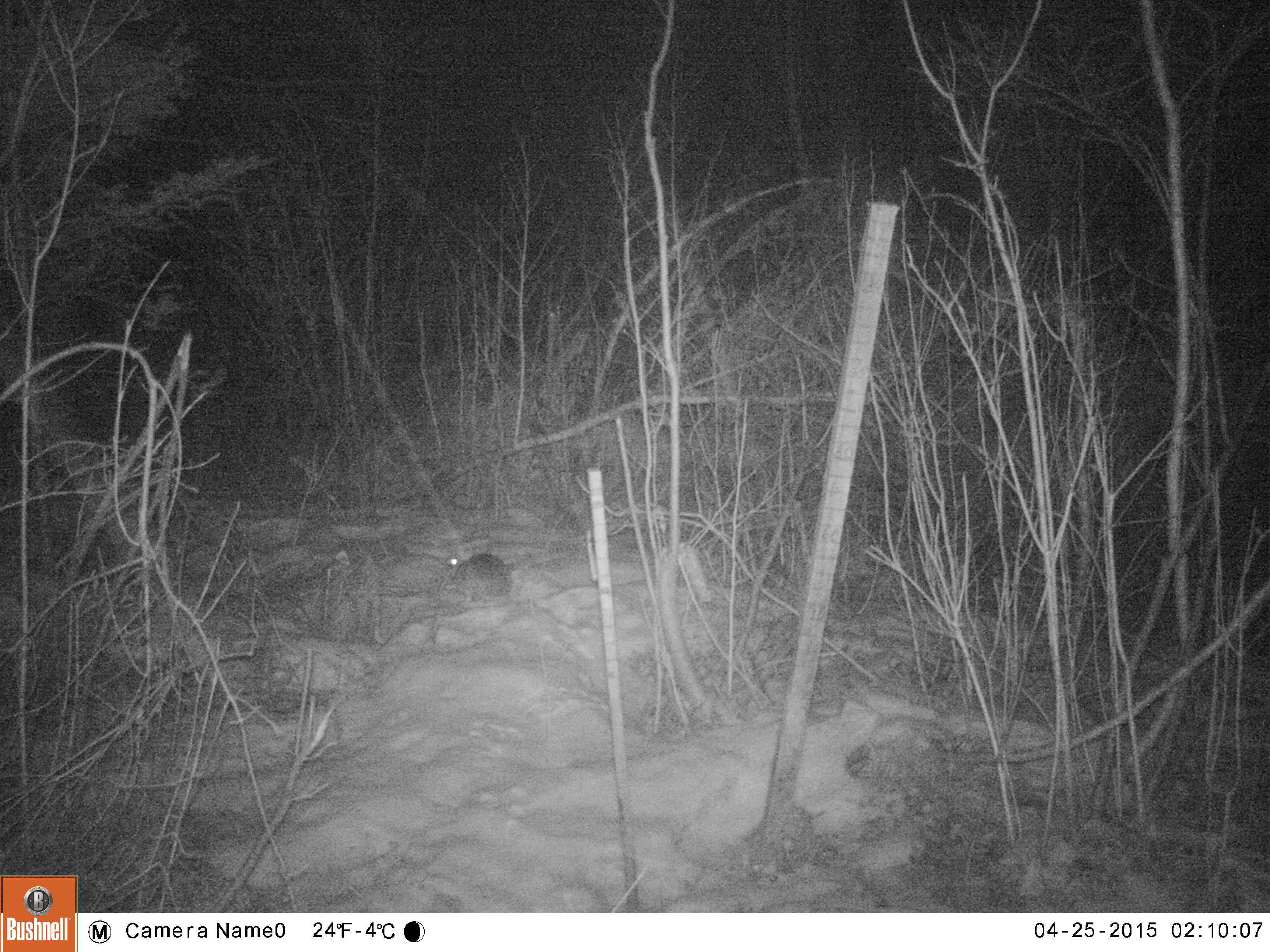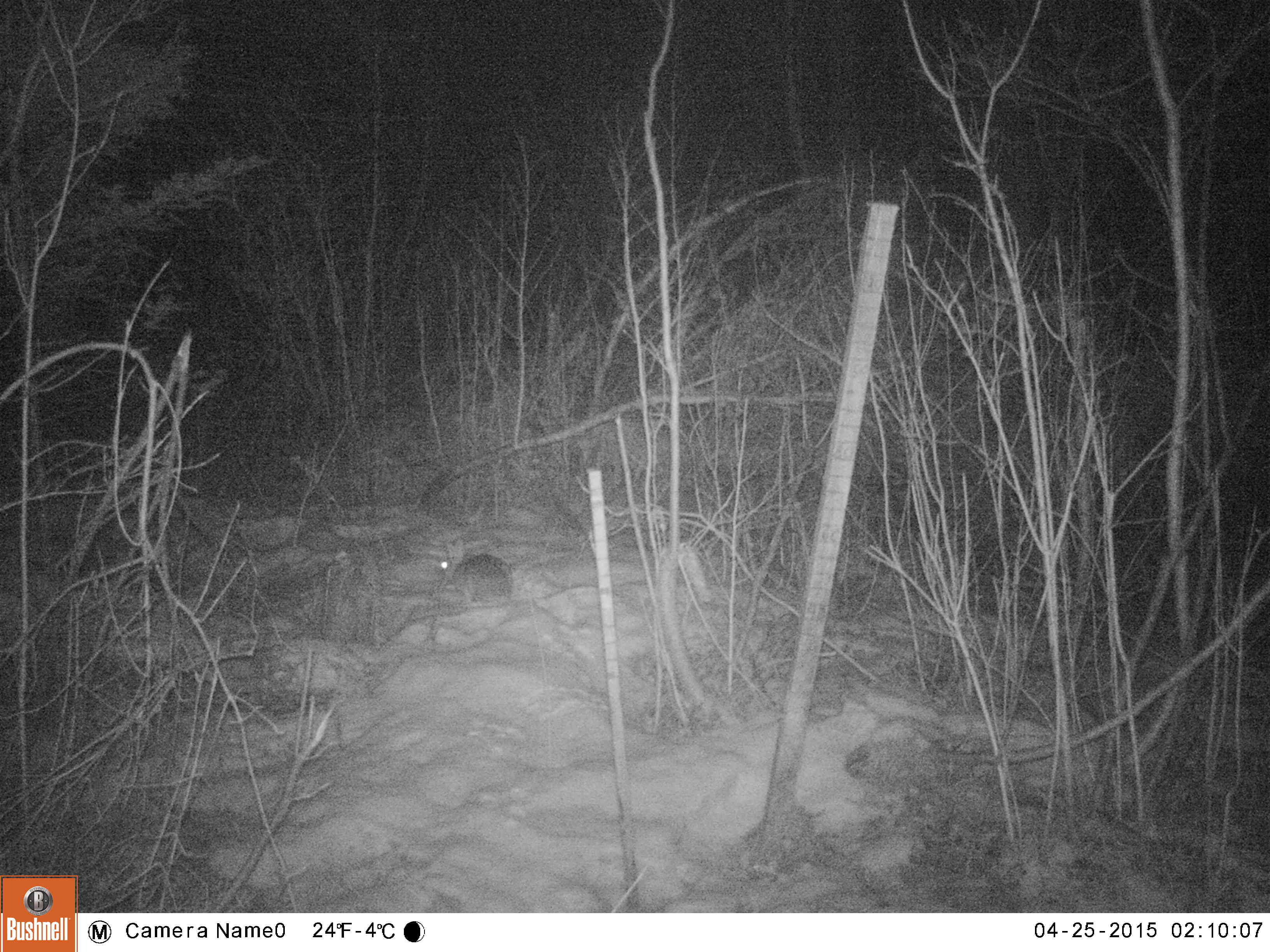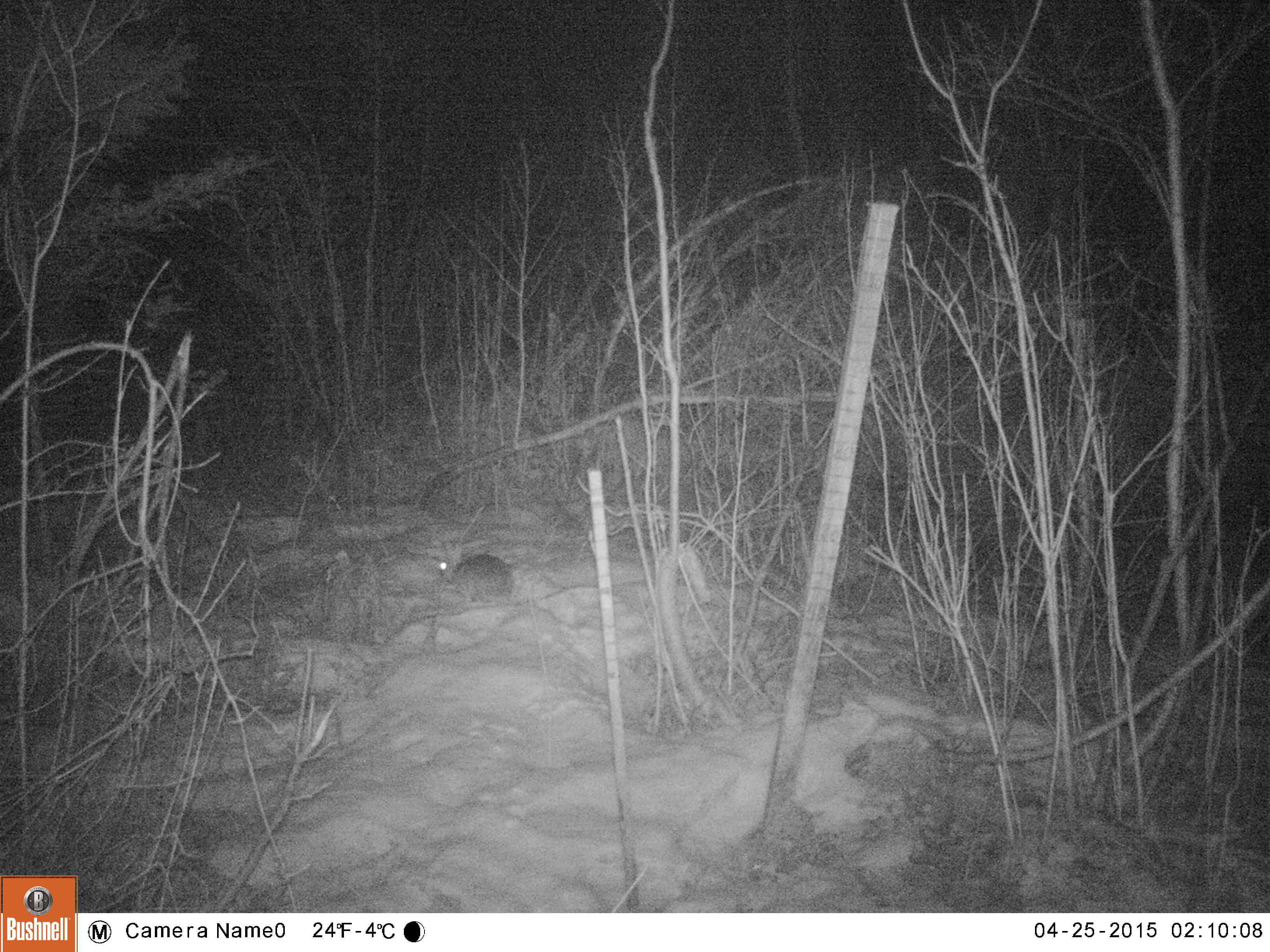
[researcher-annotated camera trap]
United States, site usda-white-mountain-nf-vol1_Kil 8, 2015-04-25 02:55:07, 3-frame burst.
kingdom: Animalia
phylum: Chordata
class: Mammalia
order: Lagomorpha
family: Leporidae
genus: Lepus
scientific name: Lepus americanus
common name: snowshoe hare